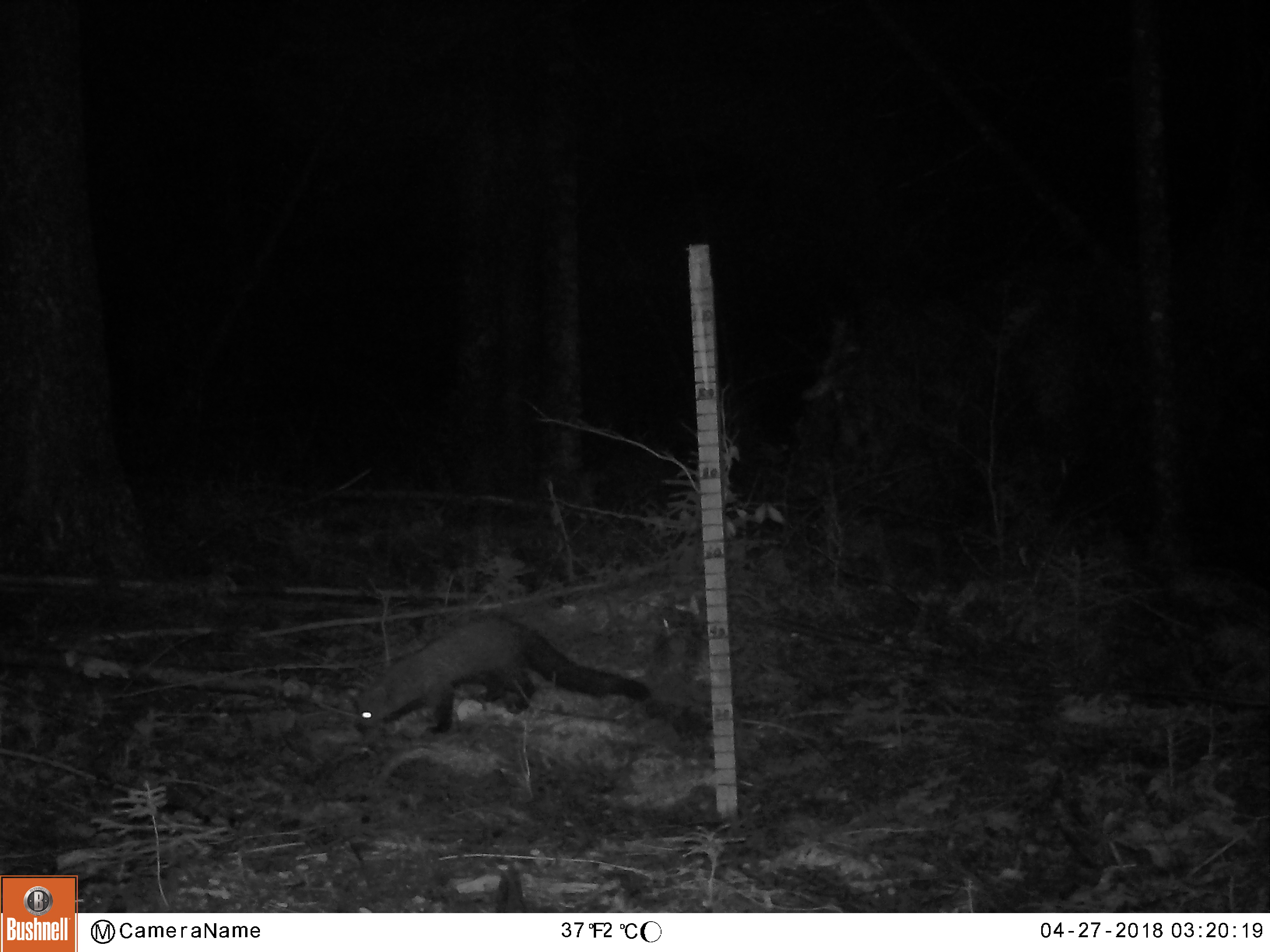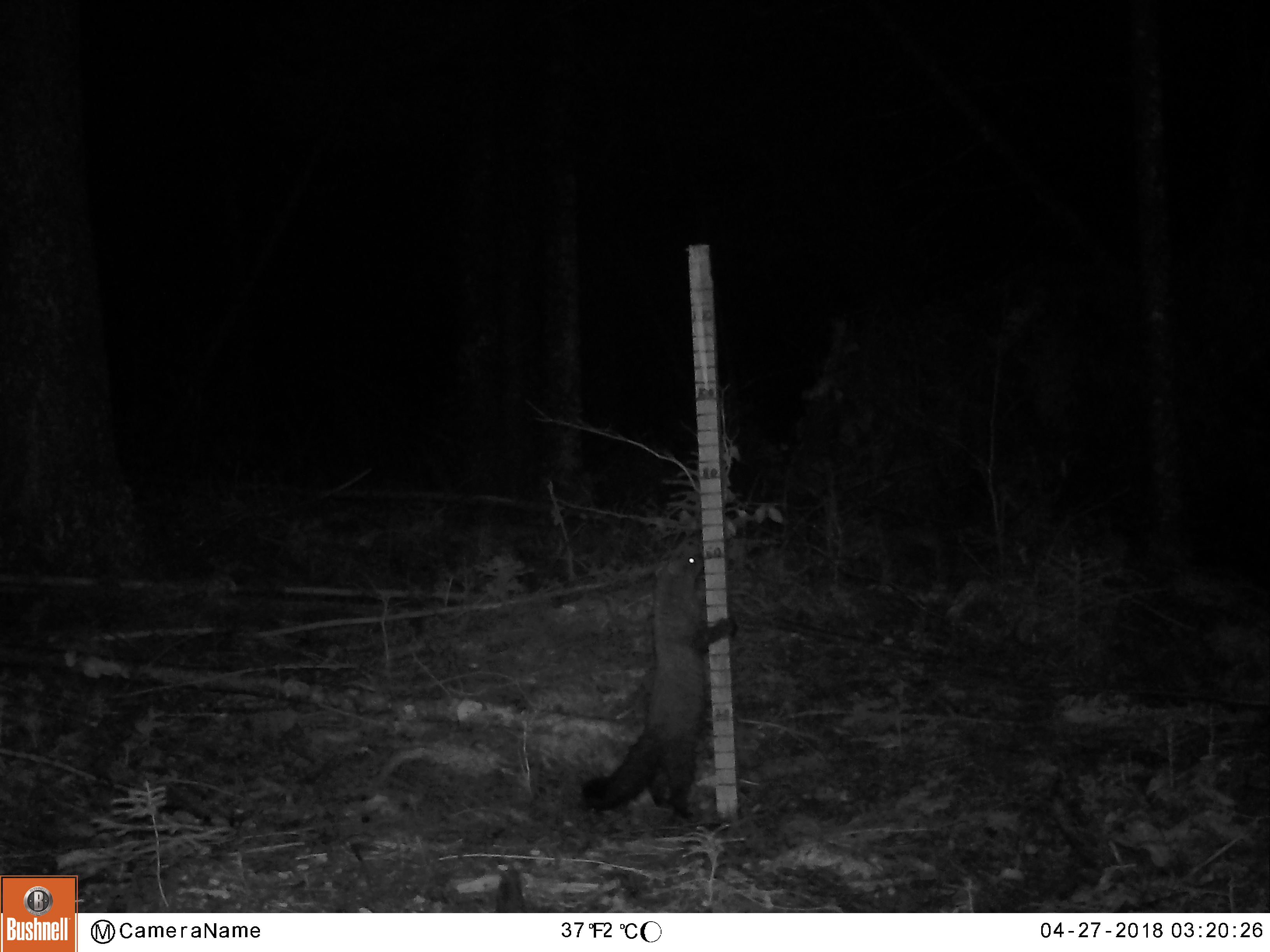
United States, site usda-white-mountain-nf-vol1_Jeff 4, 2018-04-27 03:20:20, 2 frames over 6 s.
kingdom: Animalia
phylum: Chordata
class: Mammalia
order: Carnivora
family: Mustelidae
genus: Pekania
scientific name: Pekania pennanti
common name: fisher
Fisher (Pekania pennanti).